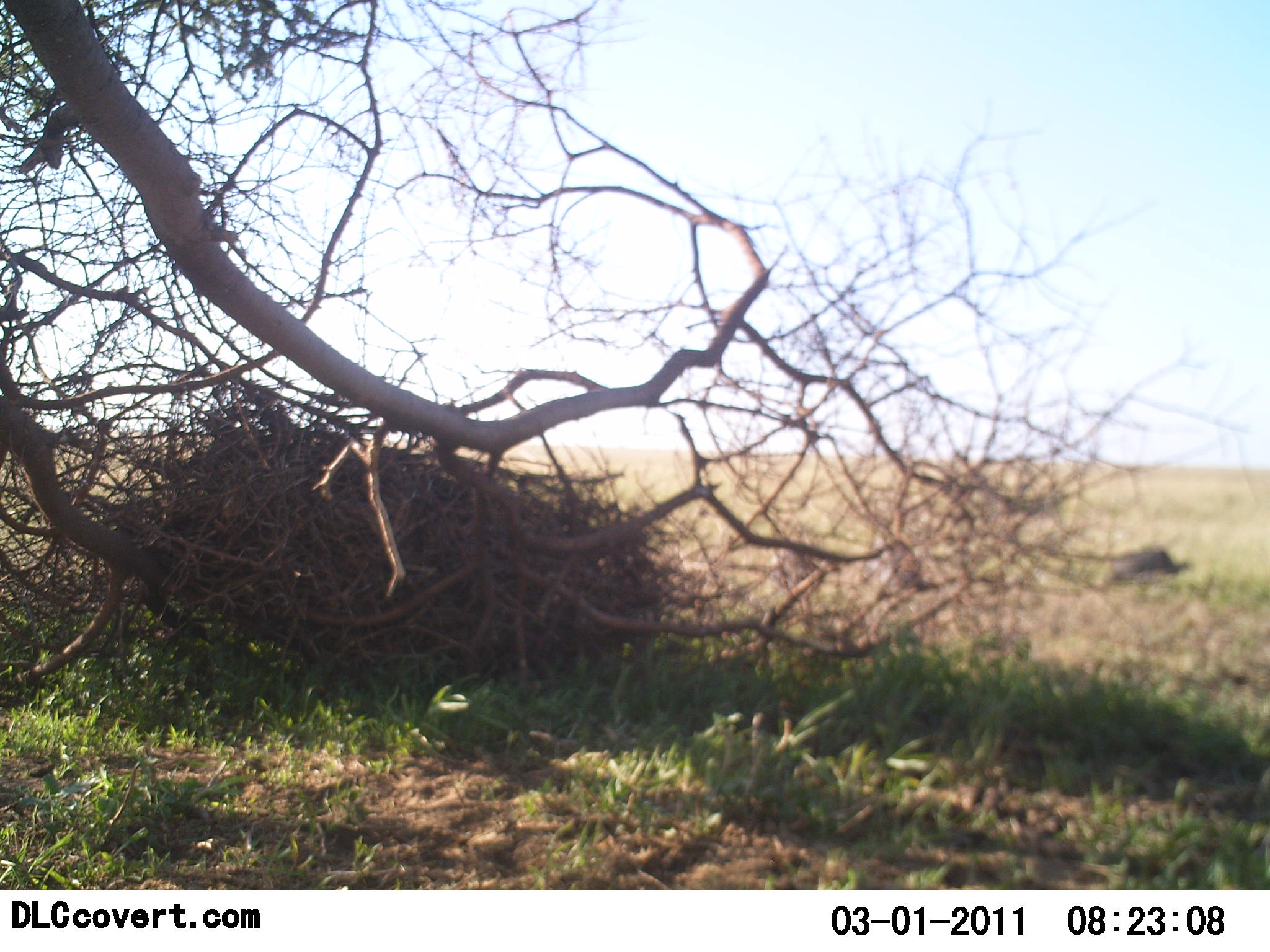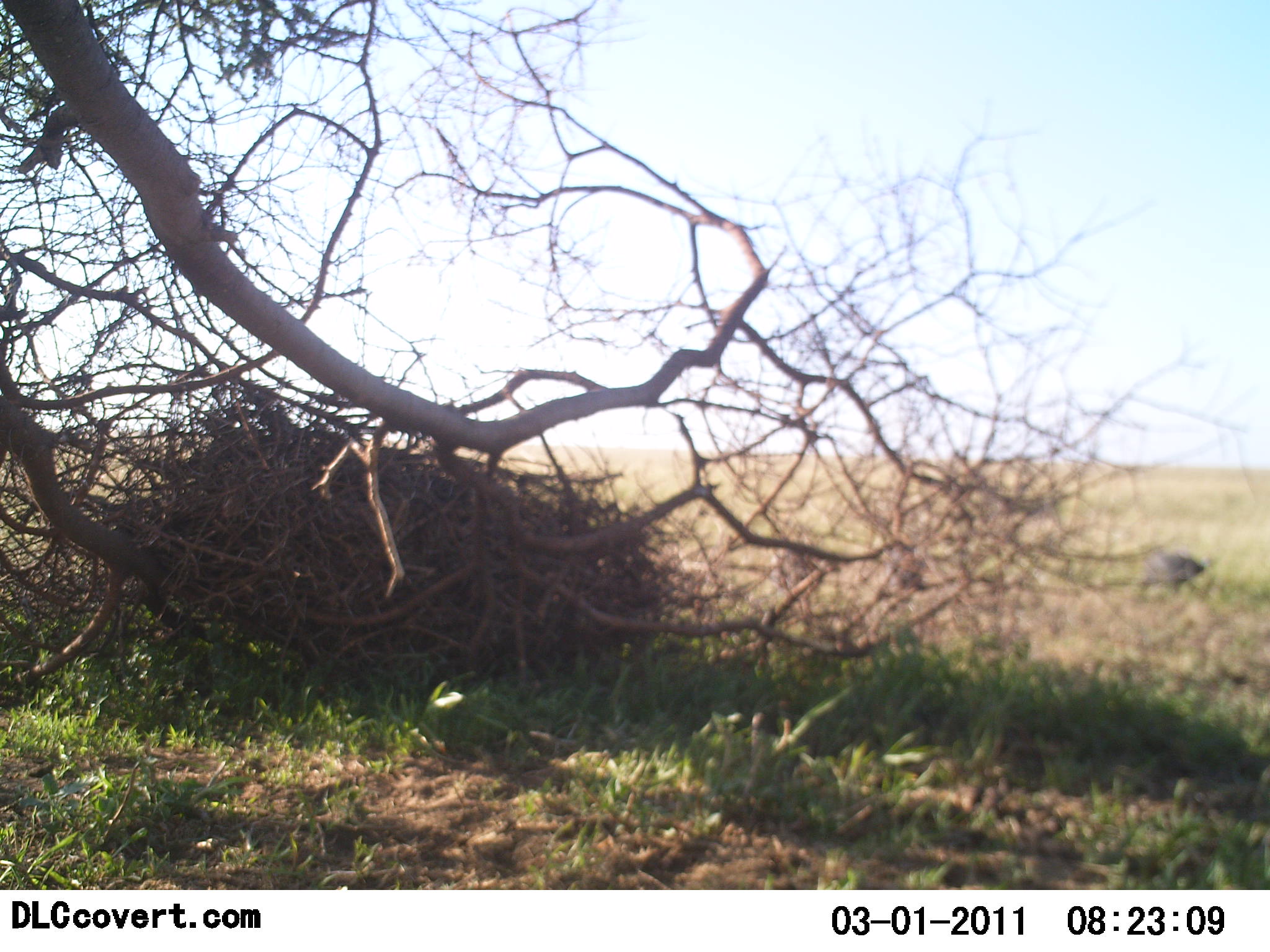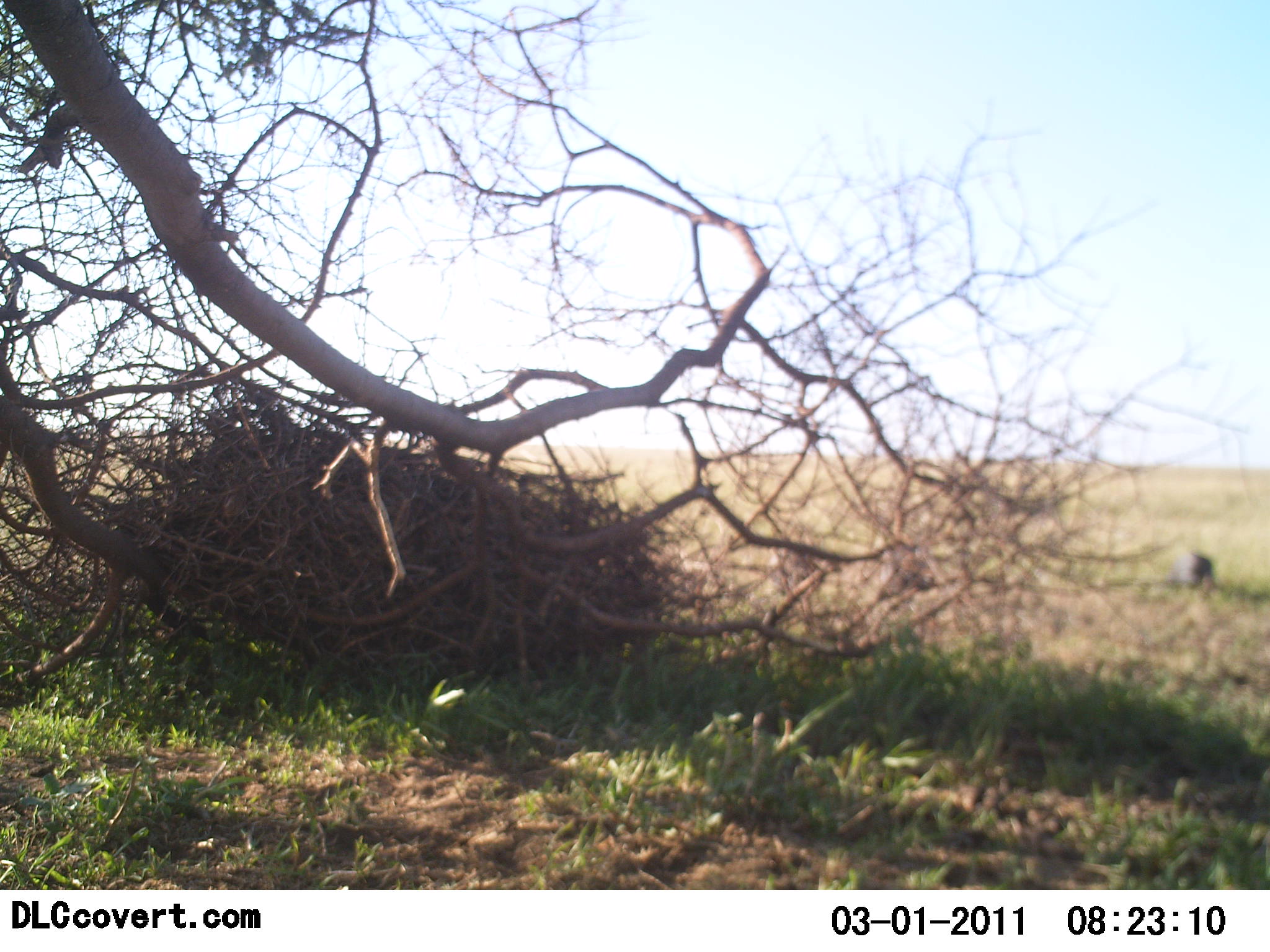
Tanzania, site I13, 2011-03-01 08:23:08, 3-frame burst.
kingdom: Animalia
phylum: Chordata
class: Aves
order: Galliformes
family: Numididae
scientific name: Numididae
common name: guinea fowl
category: guineafowl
Guineafowl (guinea fowl) (Numididae), count 3. Behavior (volunteer vote fractions): standing 0%, resting 0%, moving 36%, interacting 0%. Young present (vote fraction): 0%. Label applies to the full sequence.